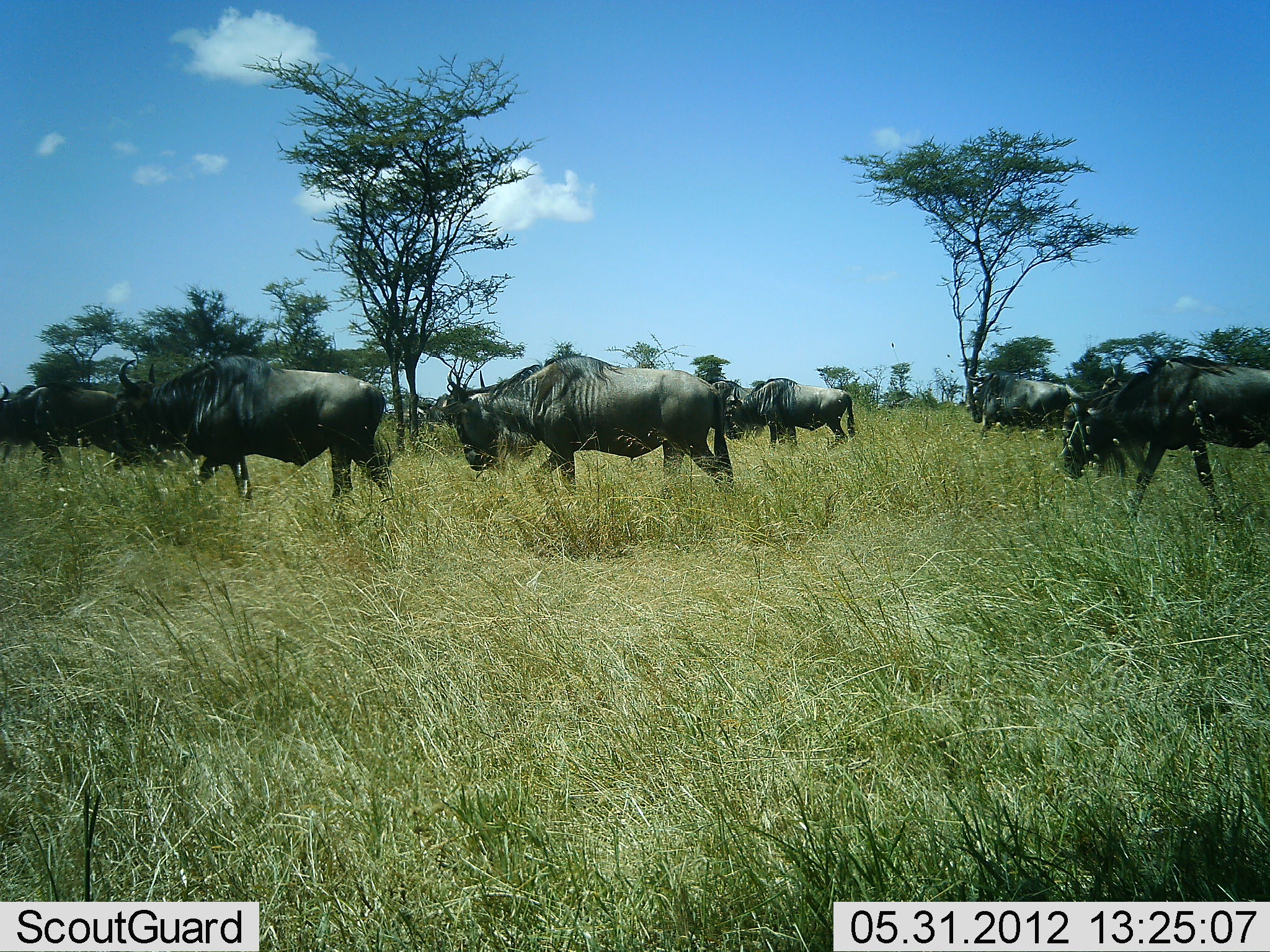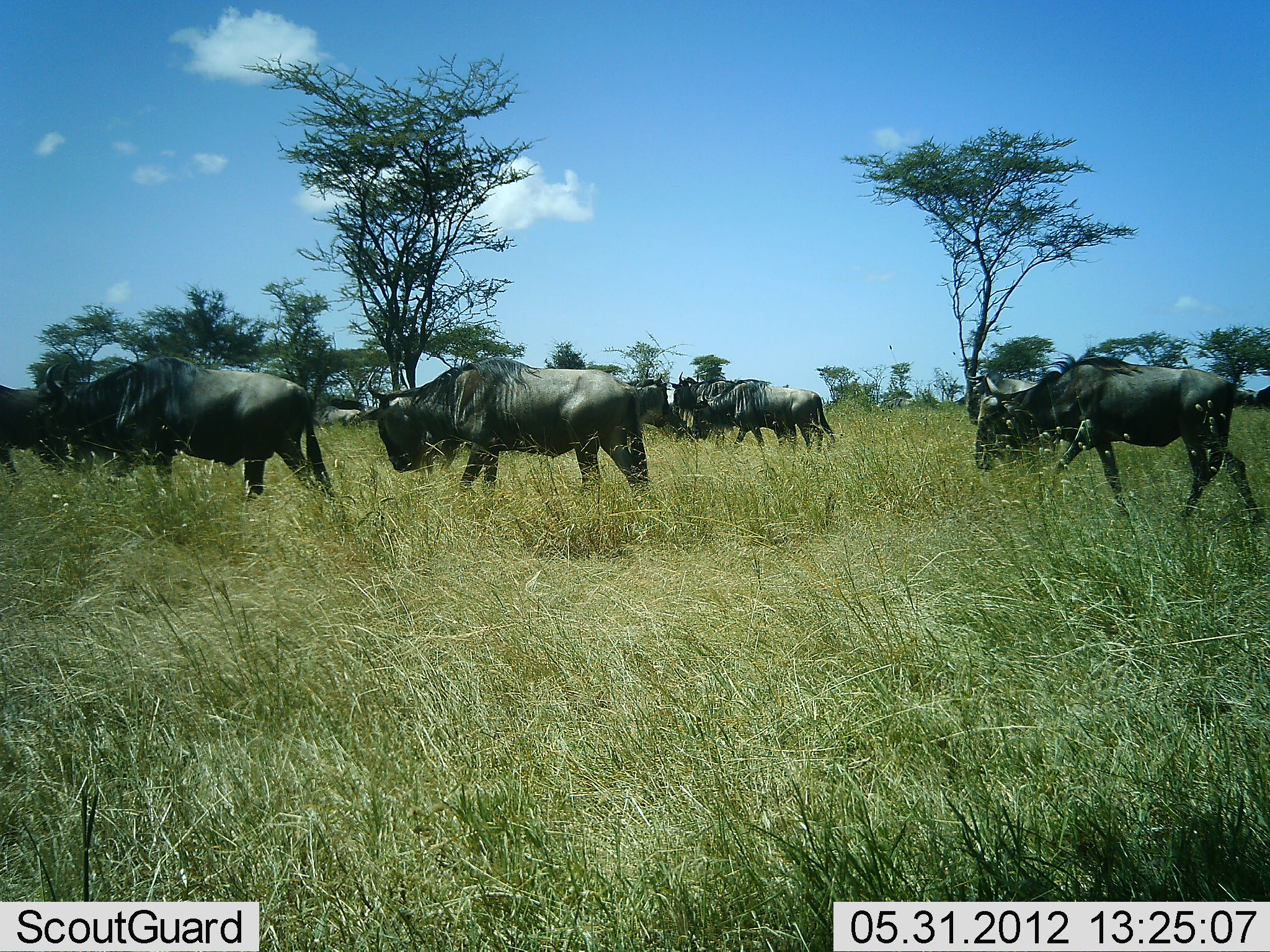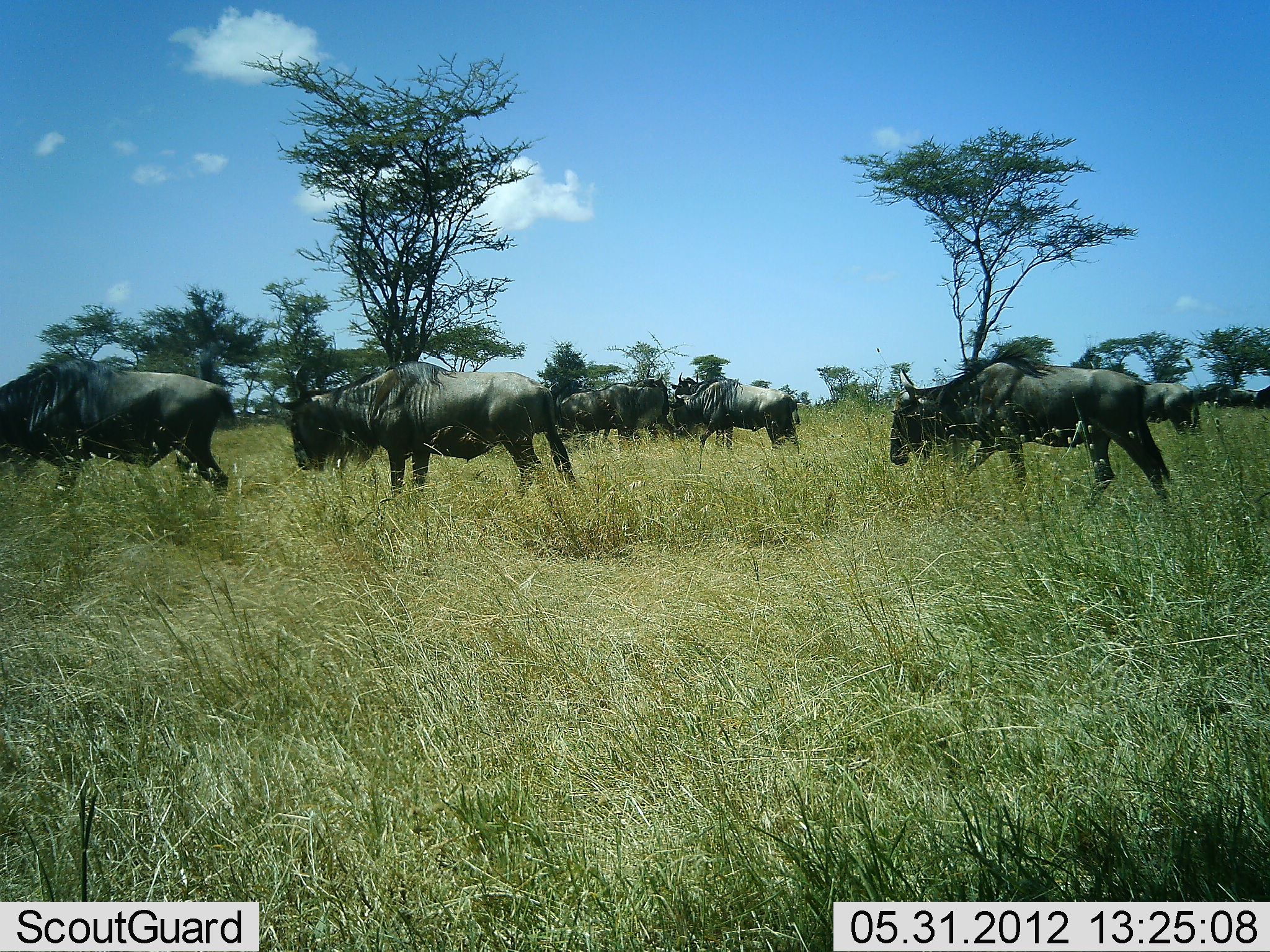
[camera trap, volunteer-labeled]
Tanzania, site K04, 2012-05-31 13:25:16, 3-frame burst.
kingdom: Animalia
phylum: Chordata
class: Mammalia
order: Artiodactyla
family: Bovidae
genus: Connochaetes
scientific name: Connochaetes taurinus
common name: blue wildebeest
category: wildebeest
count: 8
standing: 0%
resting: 0%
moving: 100%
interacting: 0%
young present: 0%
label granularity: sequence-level